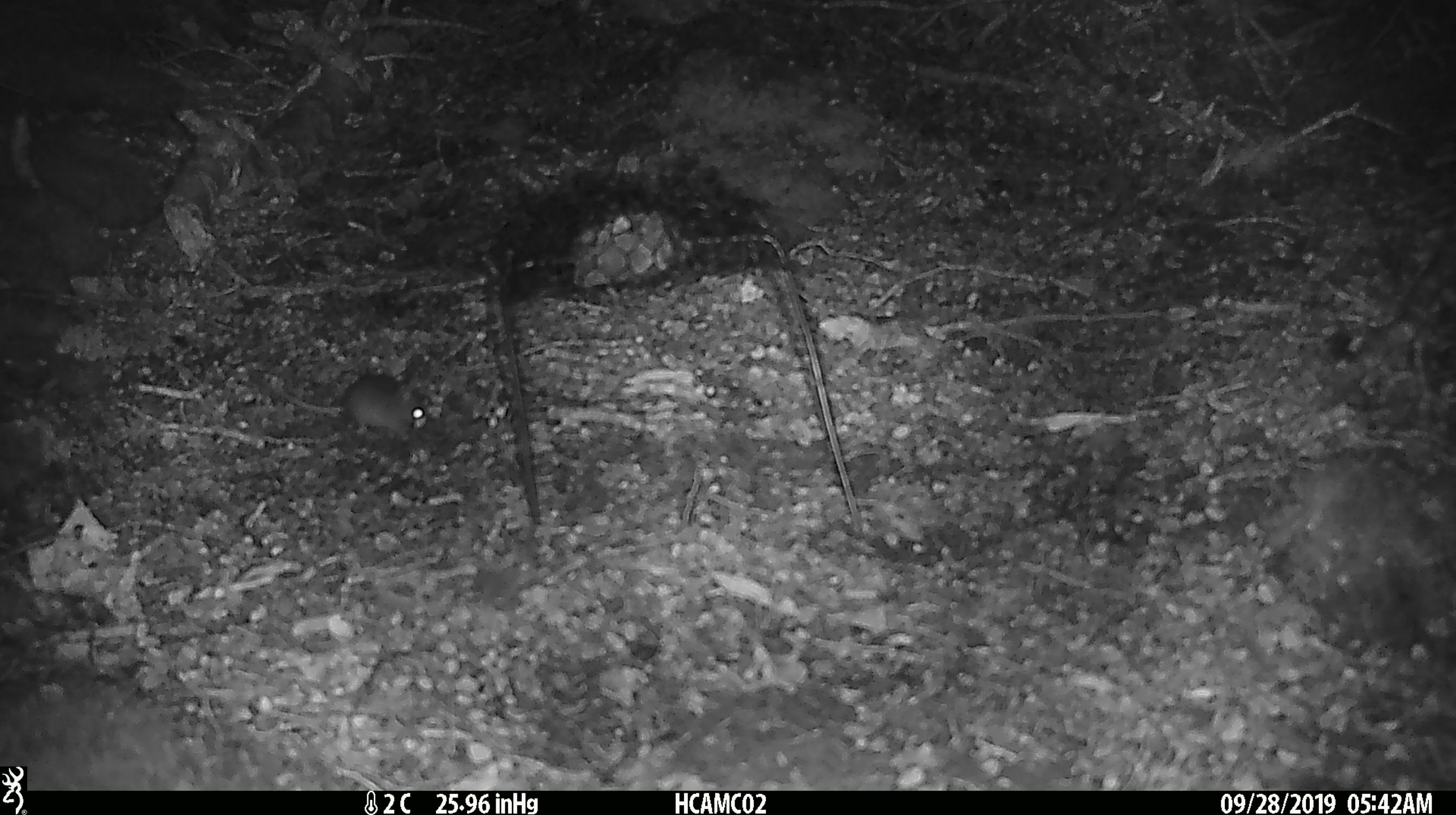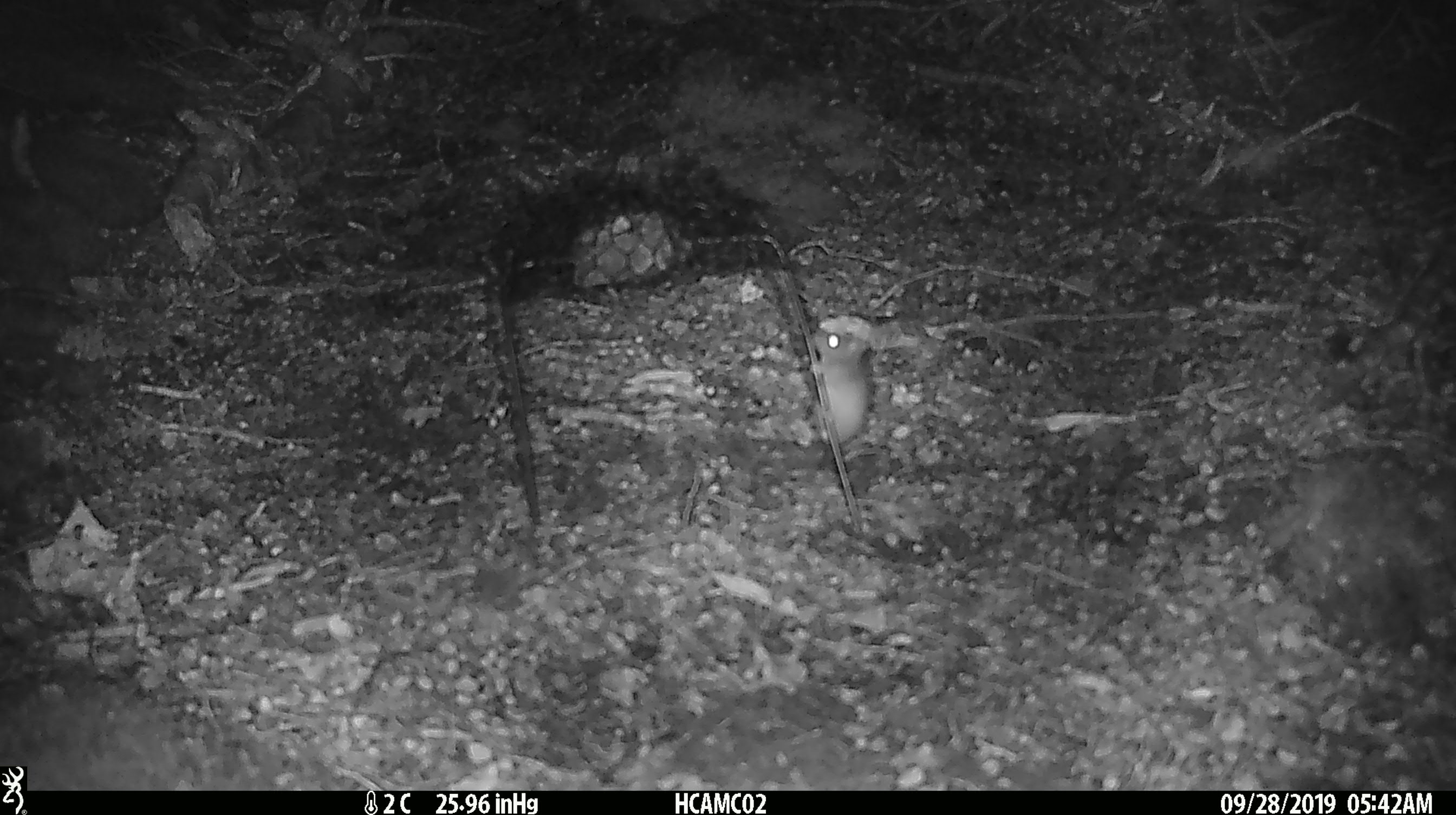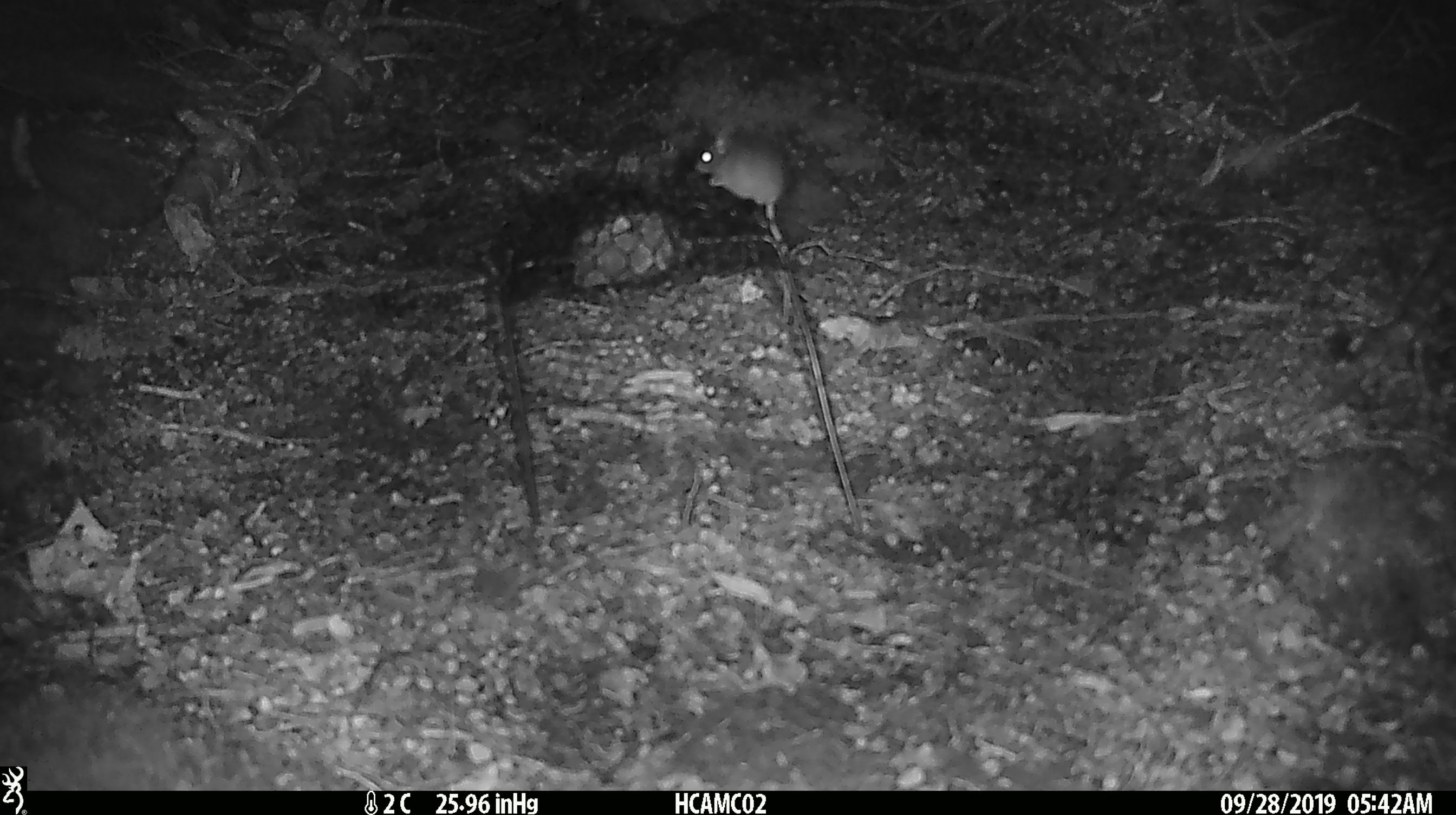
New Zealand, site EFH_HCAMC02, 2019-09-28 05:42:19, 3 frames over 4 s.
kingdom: Animalia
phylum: Chordata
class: Mammalia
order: Rodentia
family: Muridae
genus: Mus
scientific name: Mus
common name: mouse